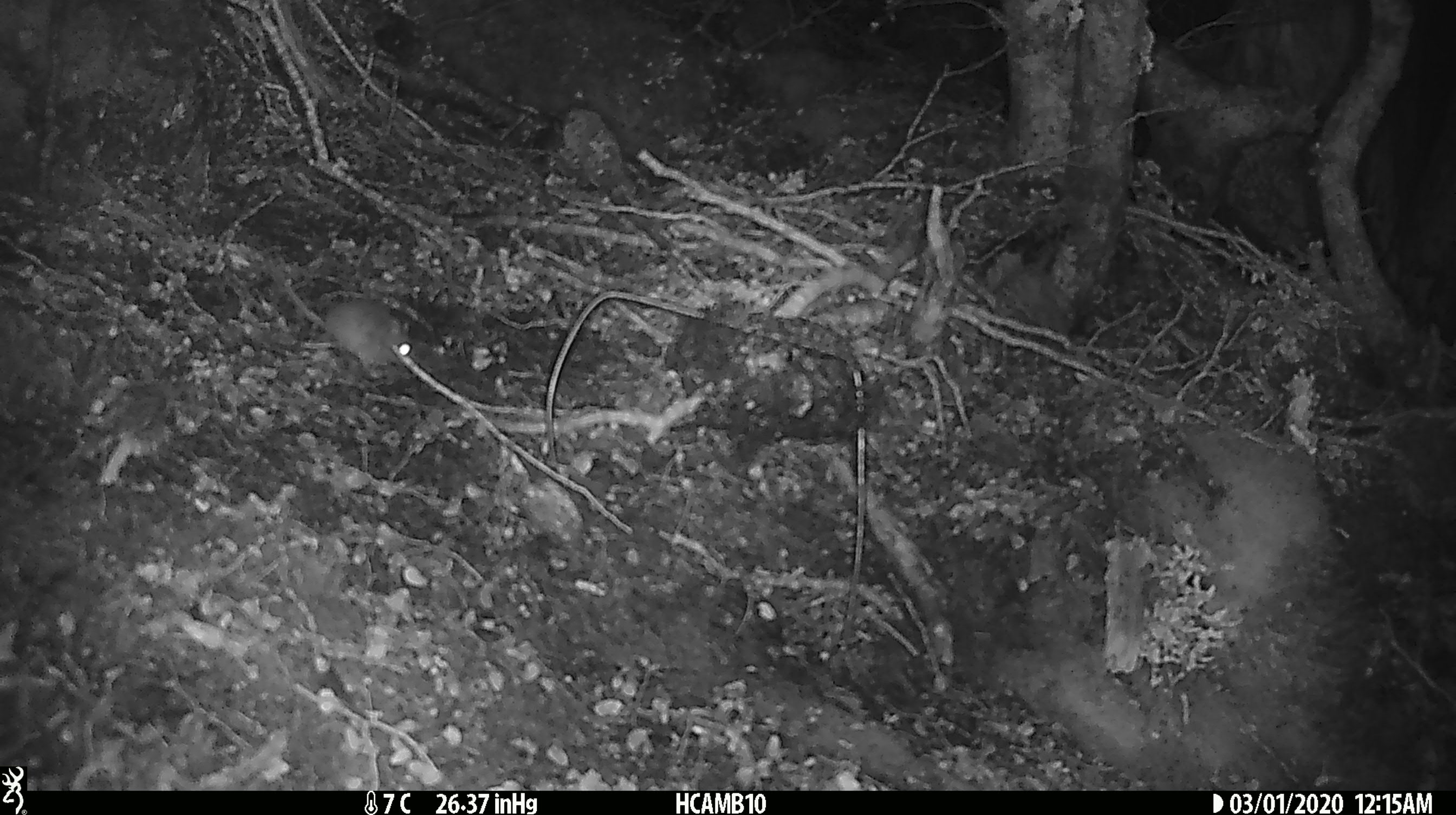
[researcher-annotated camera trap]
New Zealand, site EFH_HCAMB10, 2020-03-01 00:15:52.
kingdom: Animalia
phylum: Chordata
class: Mammalia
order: Rodentia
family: Muridae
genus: Mus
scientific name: Mus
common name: mouse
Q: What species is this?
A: Mouse (Mus).